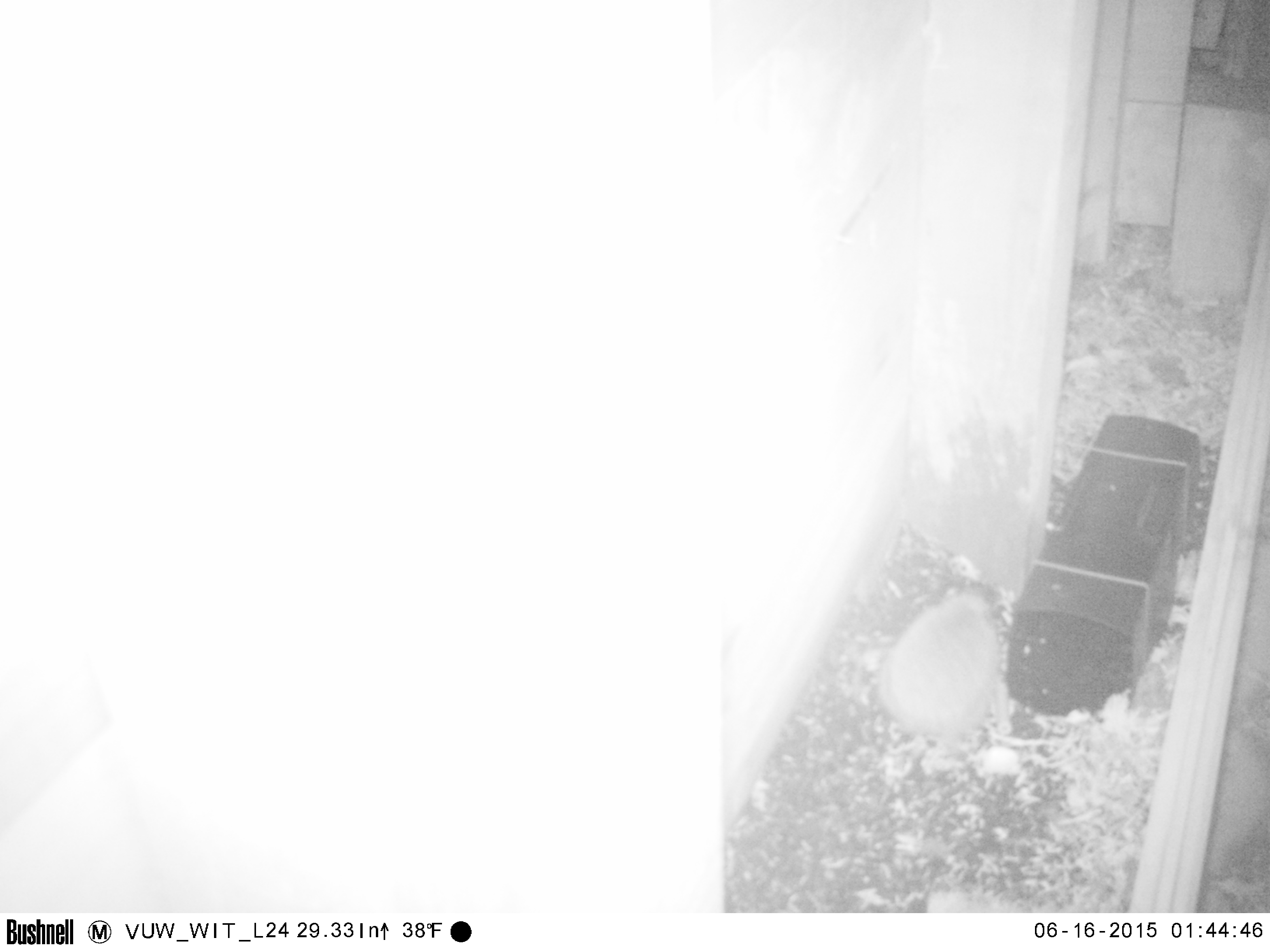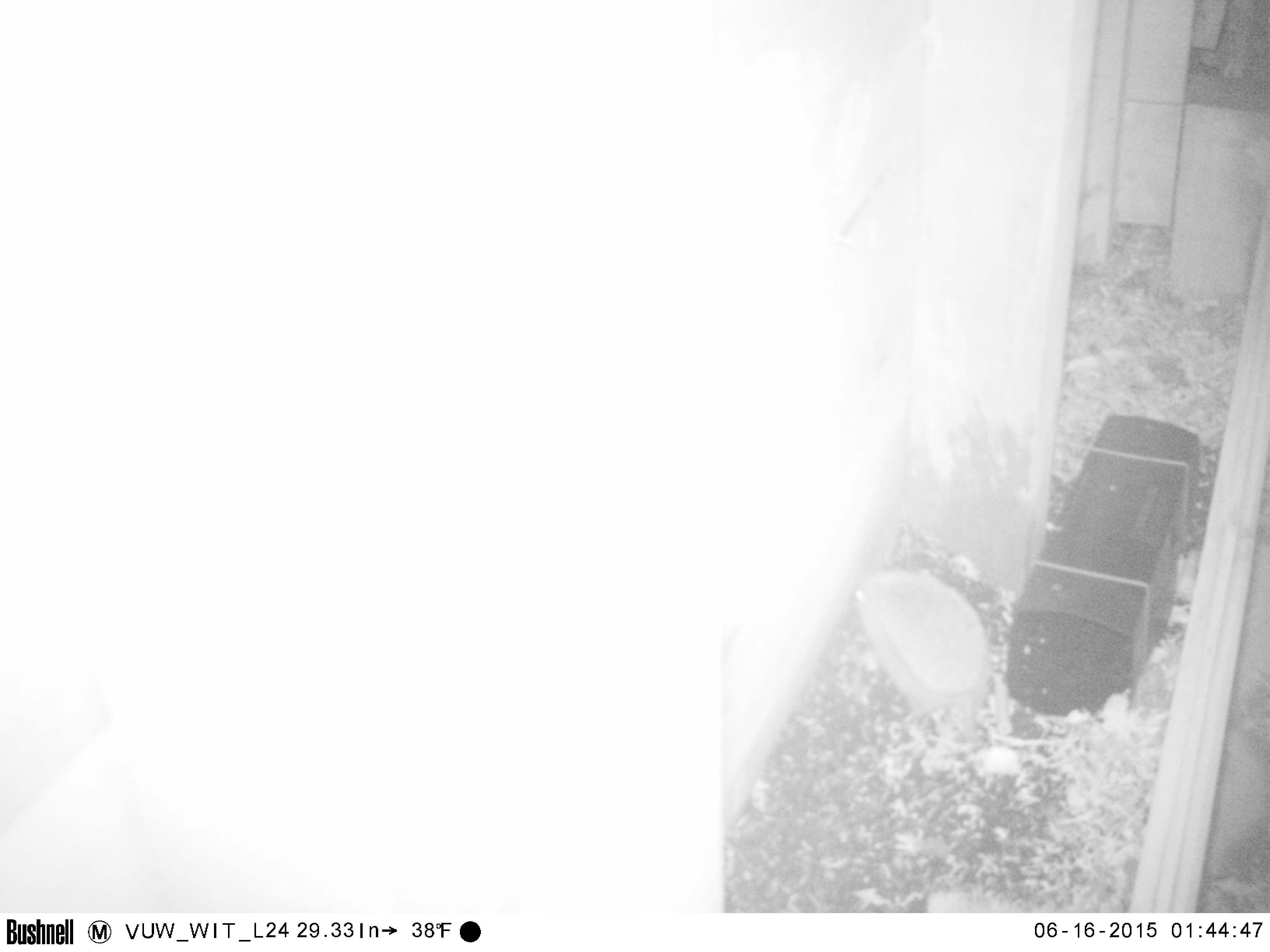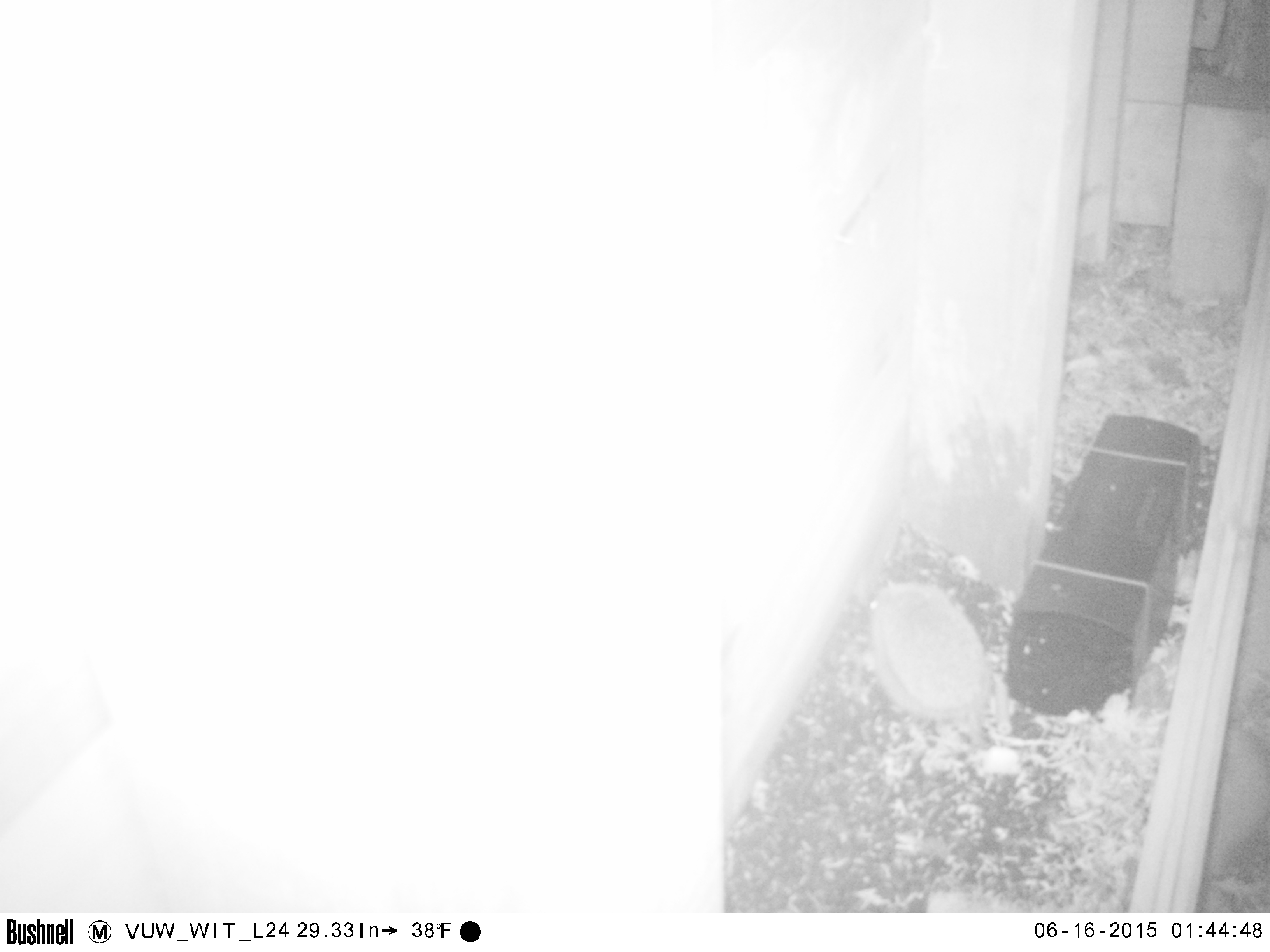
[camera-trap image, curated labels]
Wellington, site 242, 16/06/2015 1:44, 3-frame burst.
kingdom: Animalia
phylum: Chordata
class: Mammalia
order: Eulipotyphla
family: Erinaceidae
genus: Erinaceus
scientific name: Erinaceus europaeus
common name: hedgehog